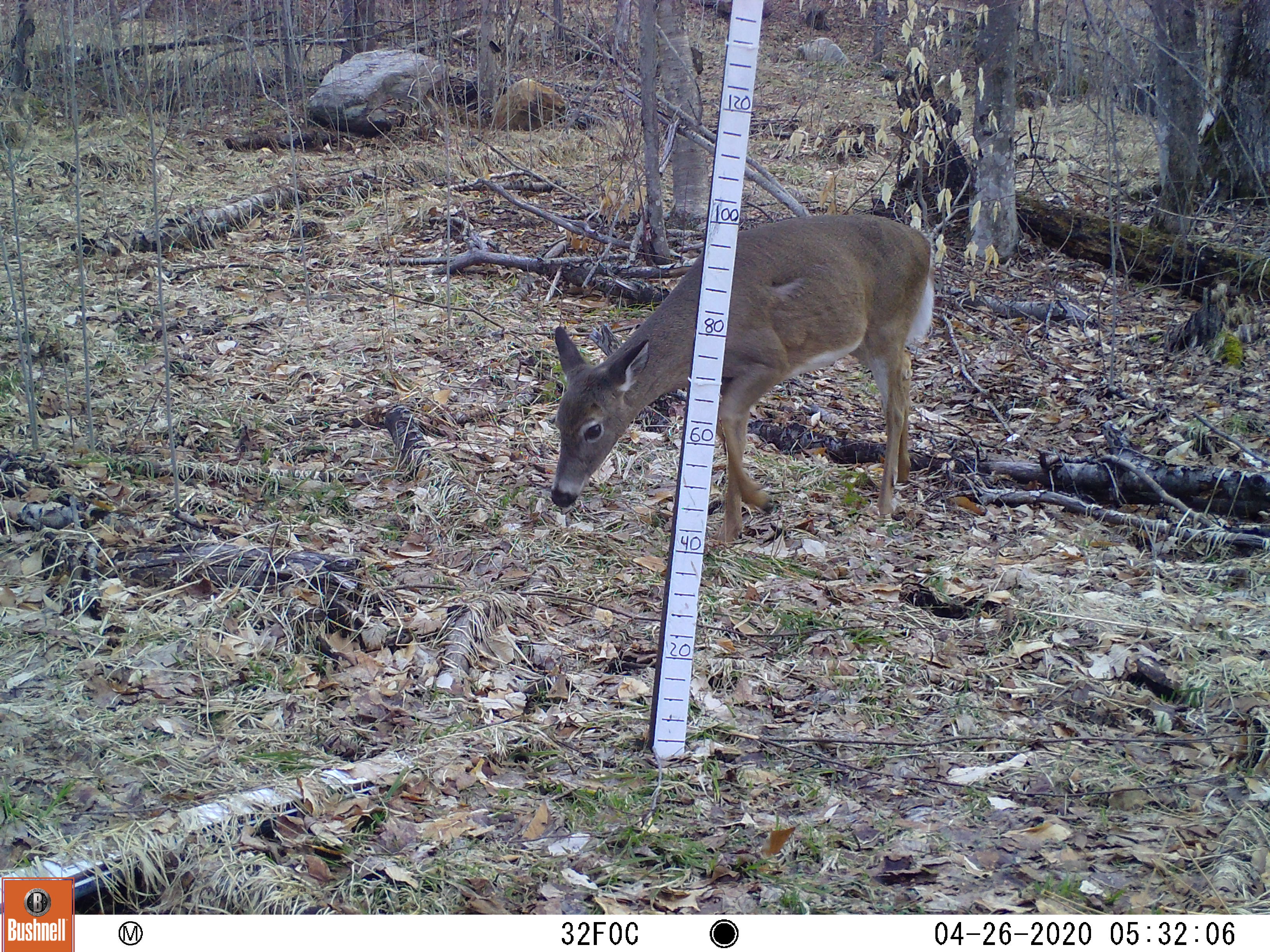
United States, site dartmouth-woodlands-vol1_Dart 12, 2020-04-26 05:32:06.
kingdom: Animalia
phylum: Chordata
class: Mammalia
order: Artiodactyla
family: Cervidae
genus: Odocoileus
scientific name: Odocoileus virginianus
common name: white-tailed deer